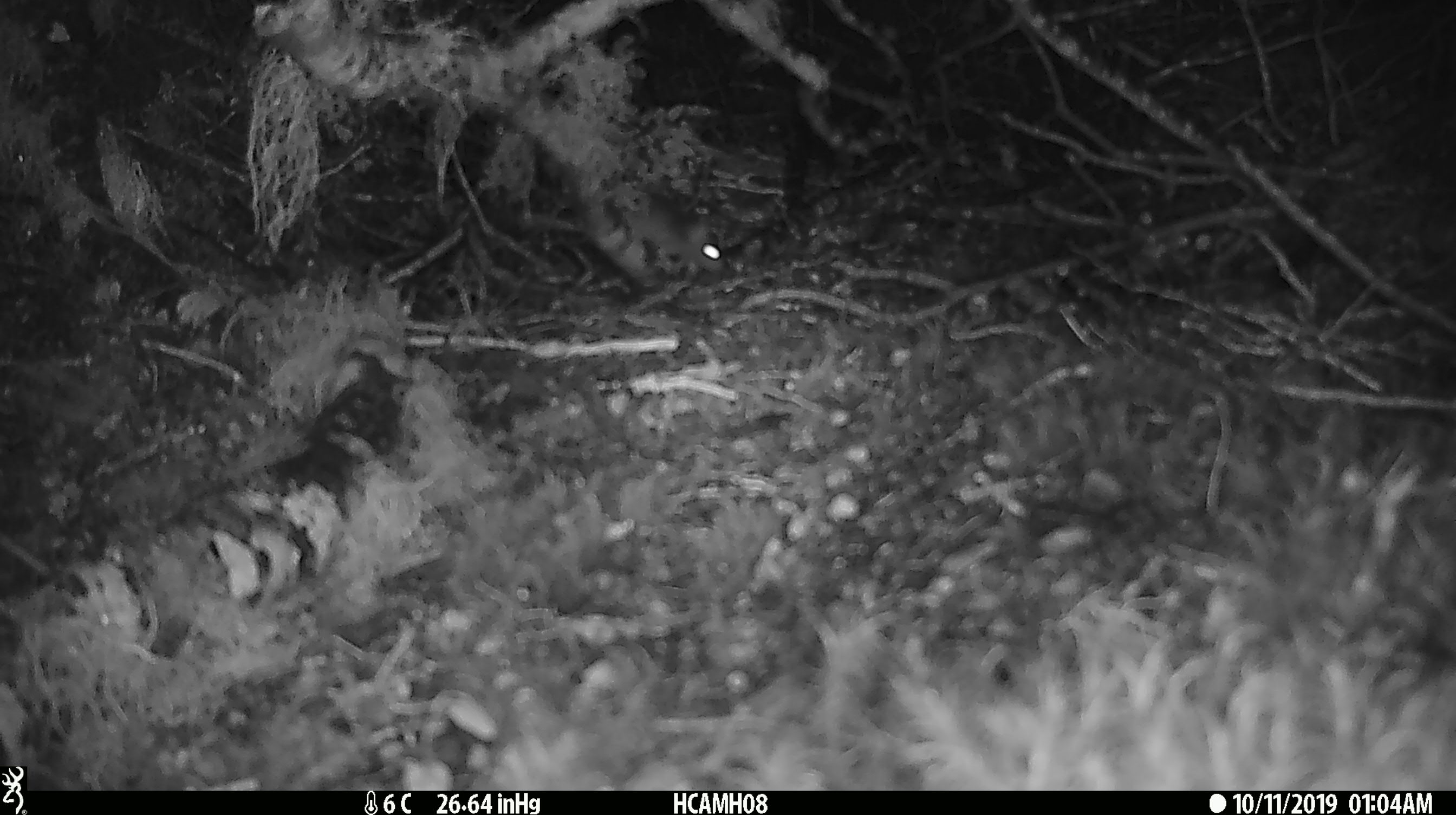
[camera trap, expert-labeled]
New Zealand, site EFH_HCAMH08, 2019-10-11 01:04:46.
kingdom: Animalia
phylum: Chordata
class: Mammalia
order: Rodentia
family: Muridae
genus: Mus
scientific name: Mus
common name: mouse